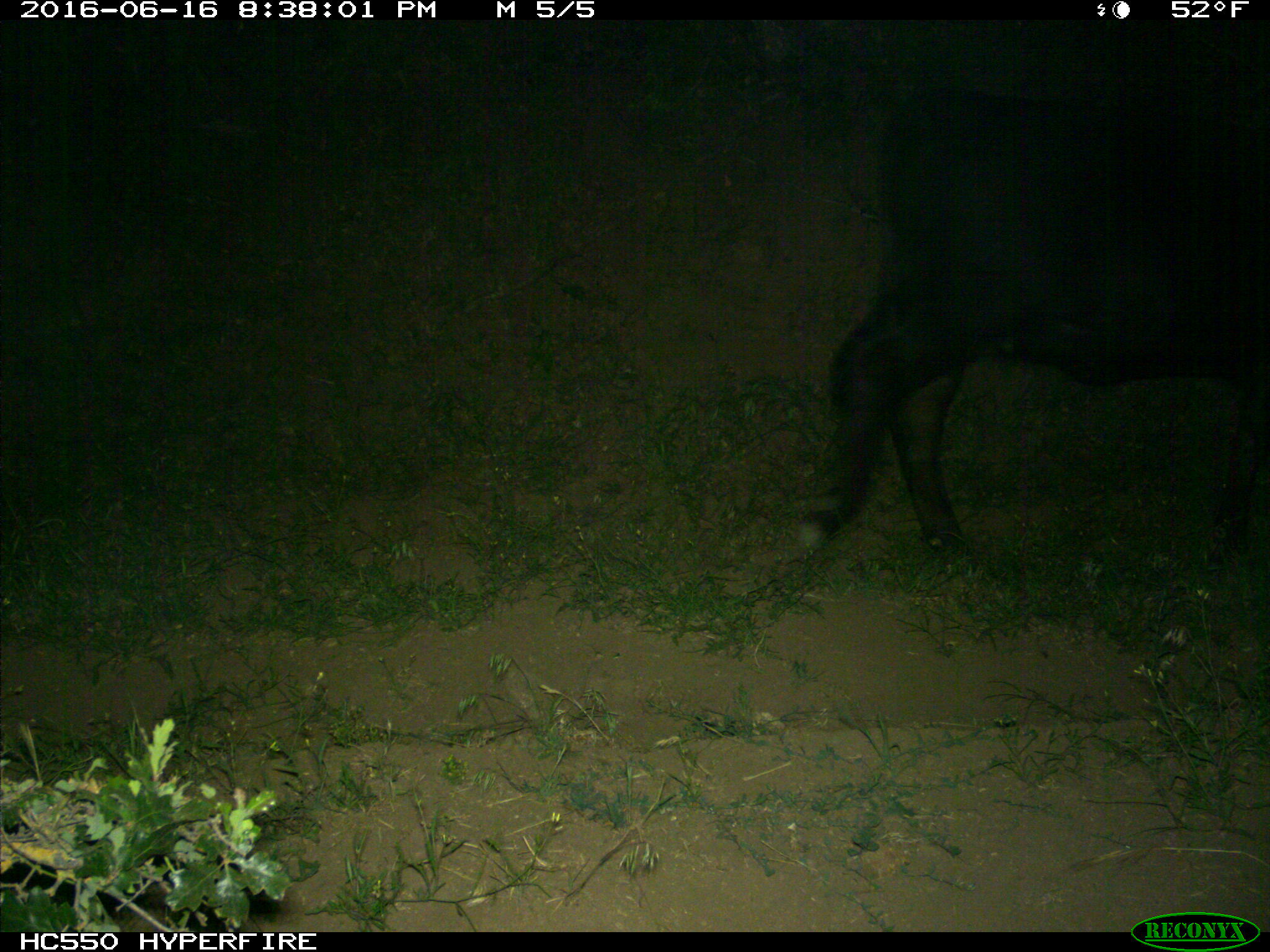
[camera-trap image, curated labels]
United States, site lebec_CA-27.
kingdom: Animalia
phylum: Chordata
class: Mammalia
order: Artiodactyla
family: Bovidae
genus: Bos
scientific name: Bos taurus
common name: domestic cow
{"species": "Bos taurus (domestic cow)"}